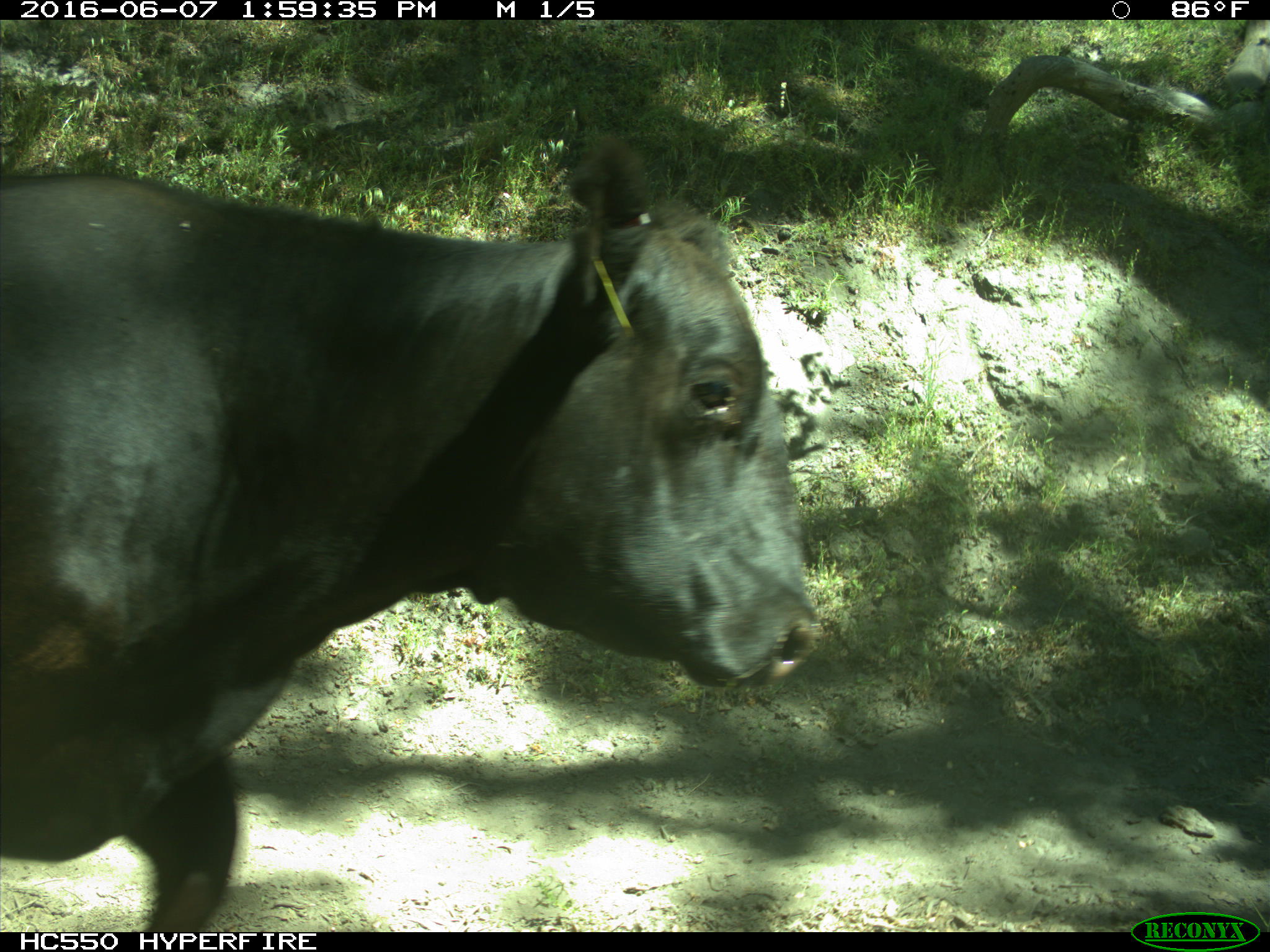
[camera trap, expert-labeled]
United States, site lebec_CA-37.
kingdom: Animalia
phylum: Chordata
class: Mammalia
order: Artiodactyla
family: Bovidae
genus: Bos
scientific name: Bos taurus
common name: domestic cow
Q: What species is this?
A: Bos taurus (domestic cow).